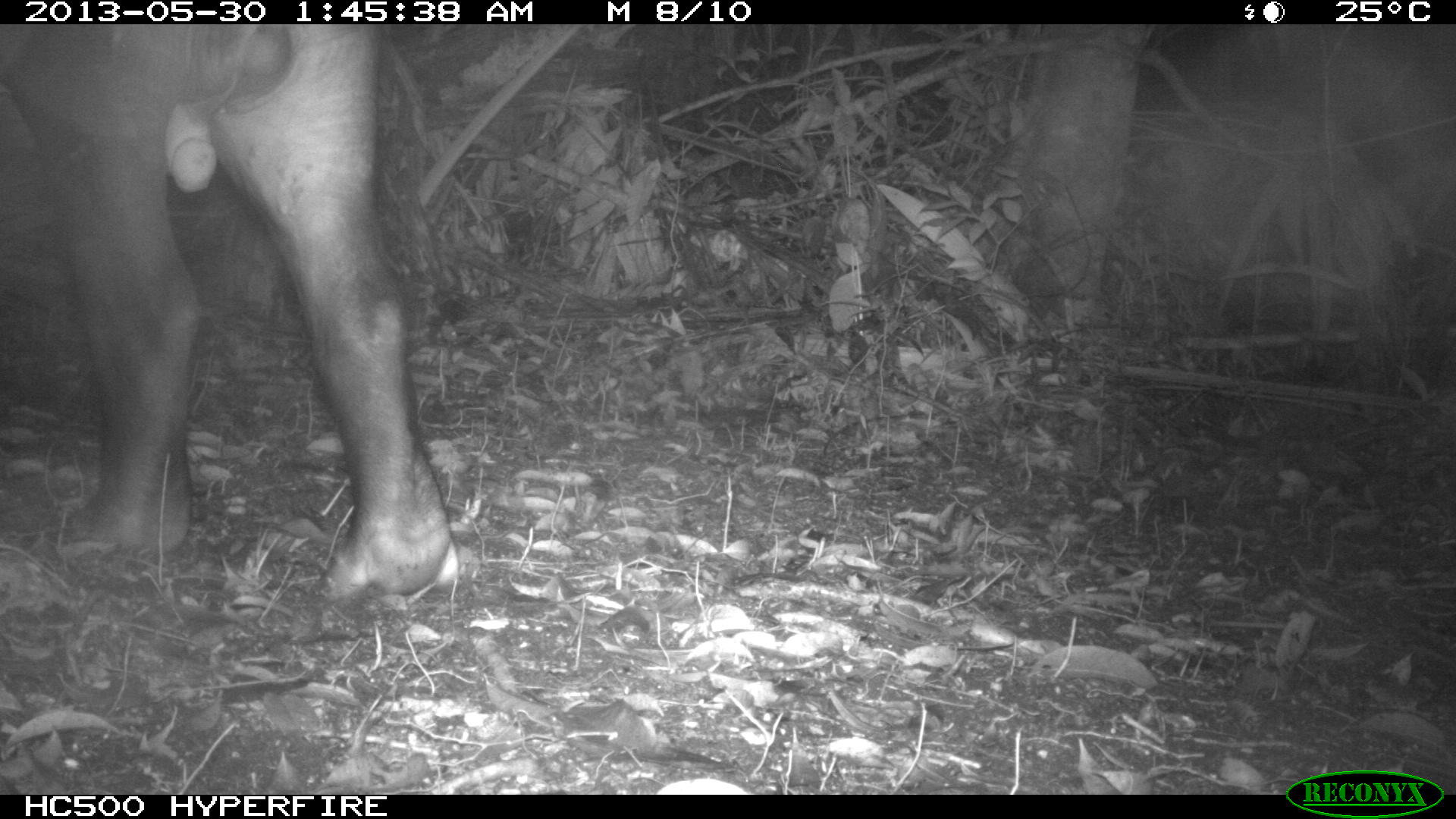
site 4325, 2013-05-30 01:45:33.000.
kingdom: Animalia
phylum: Chordata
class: Mammalia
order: Perissodactyla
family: Tapiridae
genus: Tapirus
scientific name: Tapirus bairdii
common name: baird's tapir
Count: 1.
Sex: male.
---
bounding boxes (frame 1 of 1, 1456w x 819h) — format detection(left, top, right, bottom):
tapirus bairdii: detection(0, 23, 460, 597)